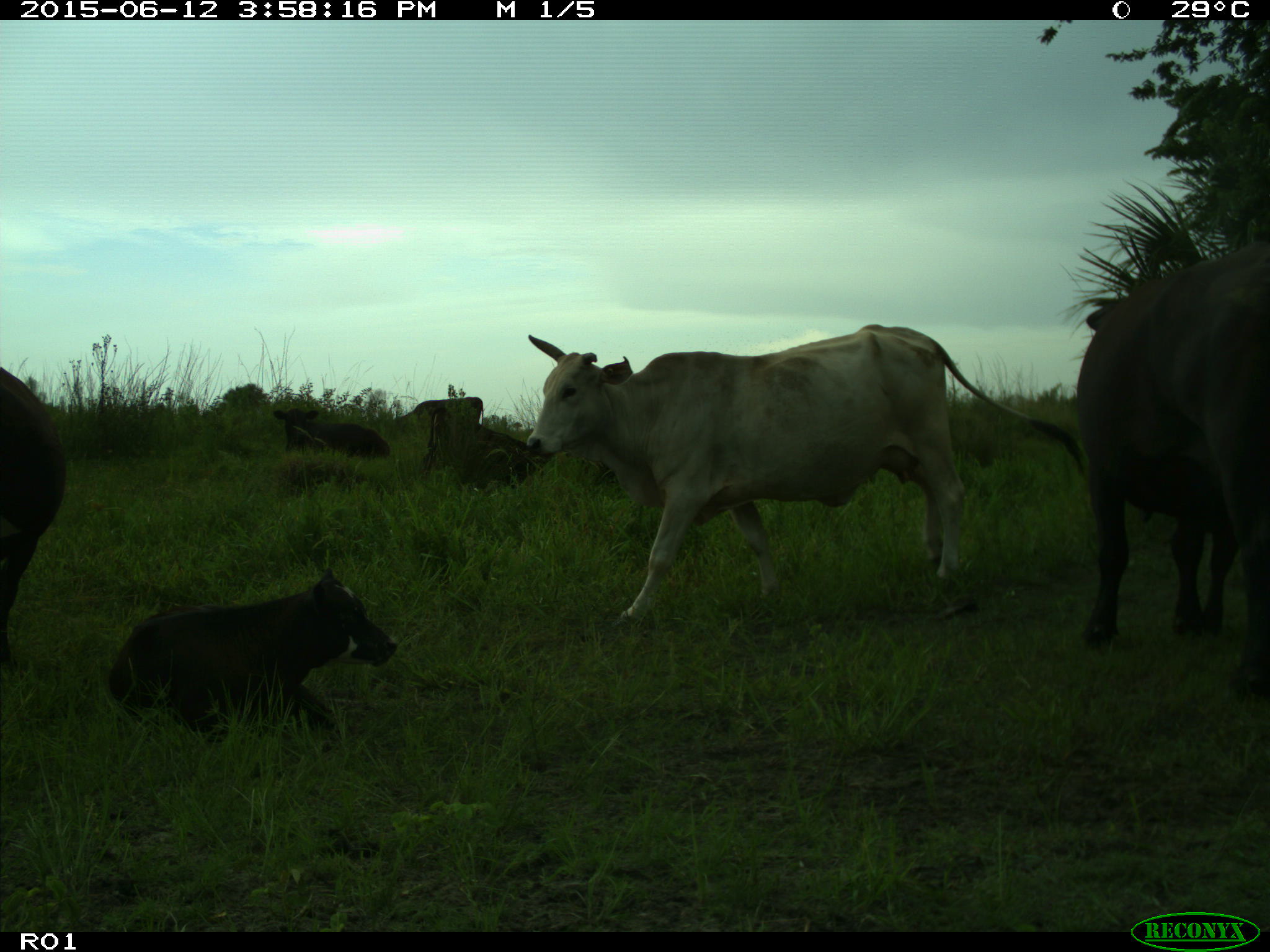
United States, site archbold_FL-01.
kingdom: Animalia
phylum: Chordata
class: Mammalia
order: Artiodactyla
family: Bovidae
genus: Bos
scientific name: Bos taurus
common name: domestic cow